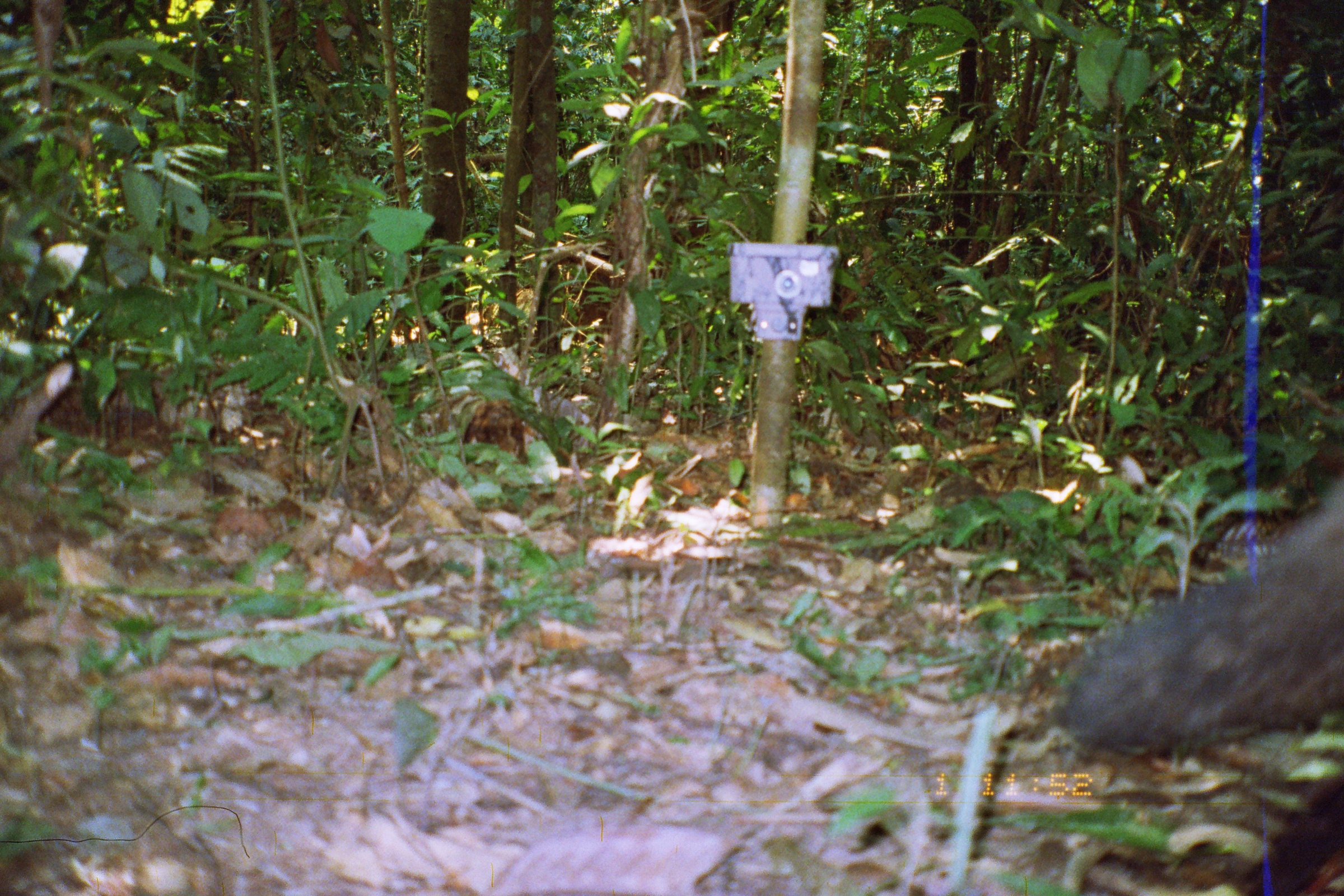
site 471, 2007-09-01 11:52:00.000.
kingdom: Animalia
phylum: Chordata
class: Mammalia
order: Carnivora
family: Canidae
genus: Atelocynus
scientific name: Atelocynus microtis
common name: short-eared dog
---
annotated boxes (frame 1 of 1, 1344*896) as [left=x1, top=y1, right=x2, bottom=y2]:
atelocynus microtis: [left=1048, top=471, right=1338, bottom=892]